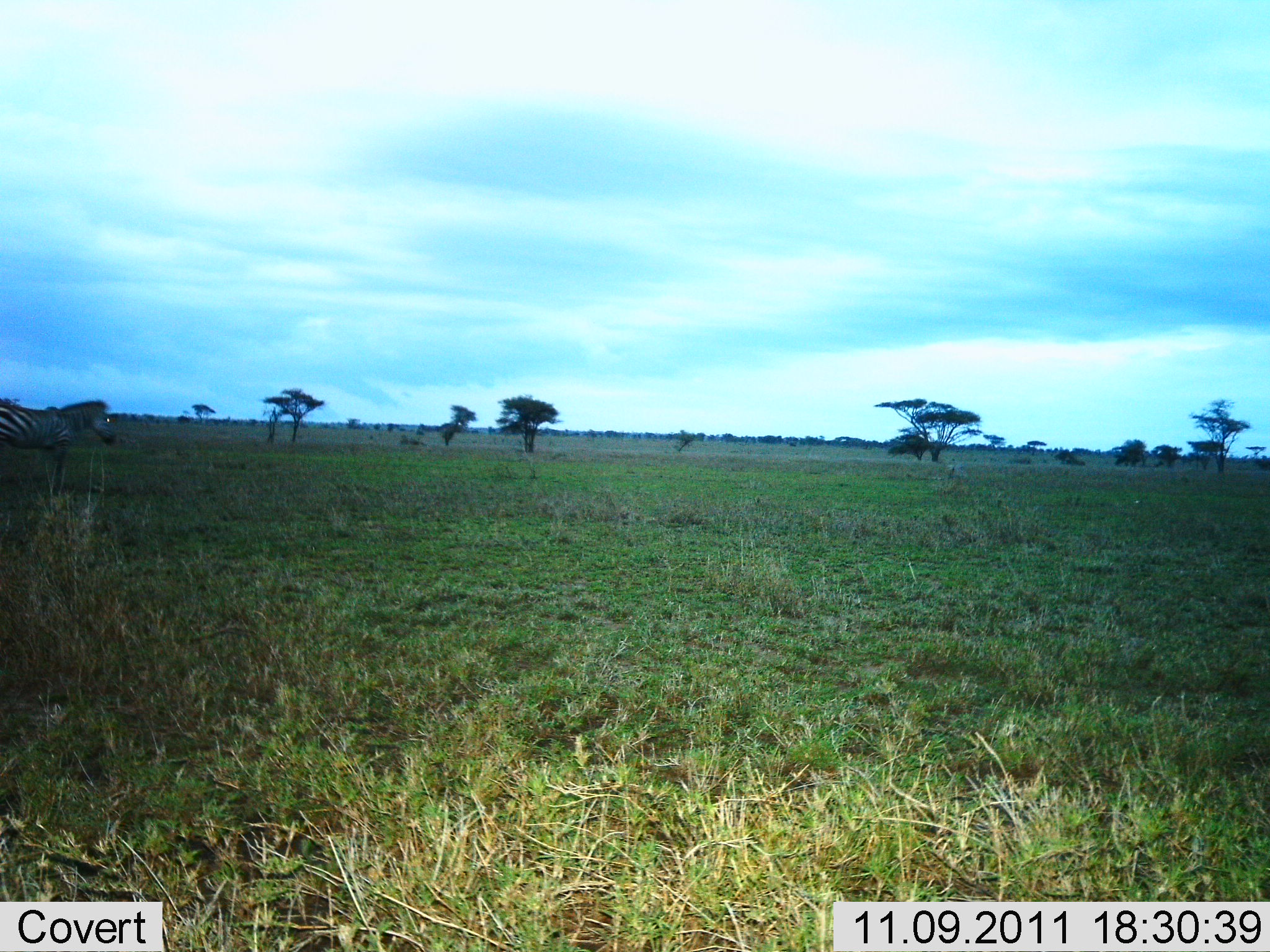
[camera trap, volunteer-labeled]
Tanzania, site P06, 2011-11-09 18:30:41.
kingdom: Animalia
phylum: Chordata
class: Mammalia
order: Perissodactyla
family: Equidae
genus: Equus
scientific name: Equus quagga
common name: plains zebra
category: zebra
Zebra (plains zebra) (Equus quagga), count 1. Behavior (volunteer vote fractions): standing 100%, resting 0%, moving 0%, interacting 0%. Young present (vote fraction): 0%. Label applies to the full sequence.